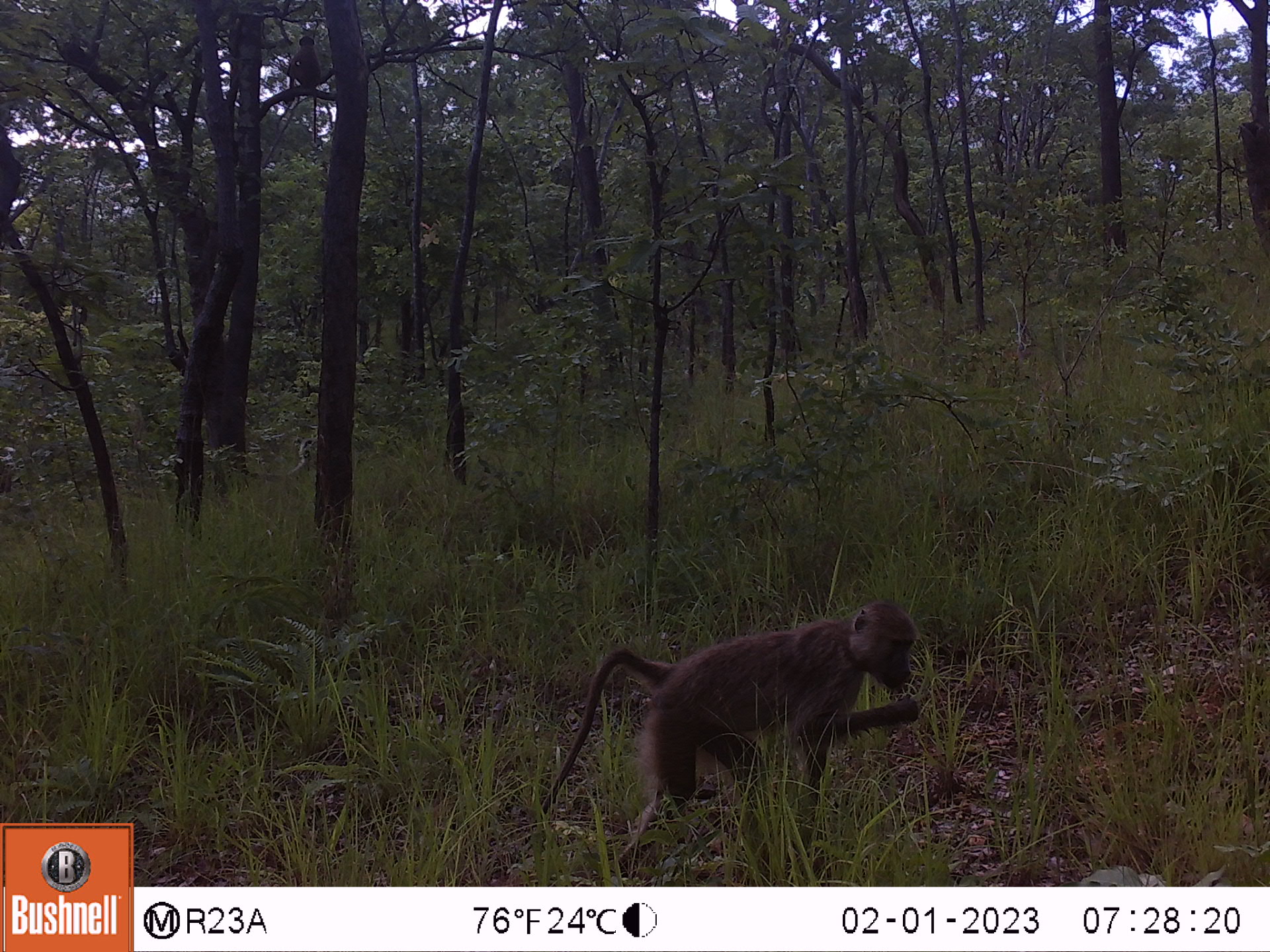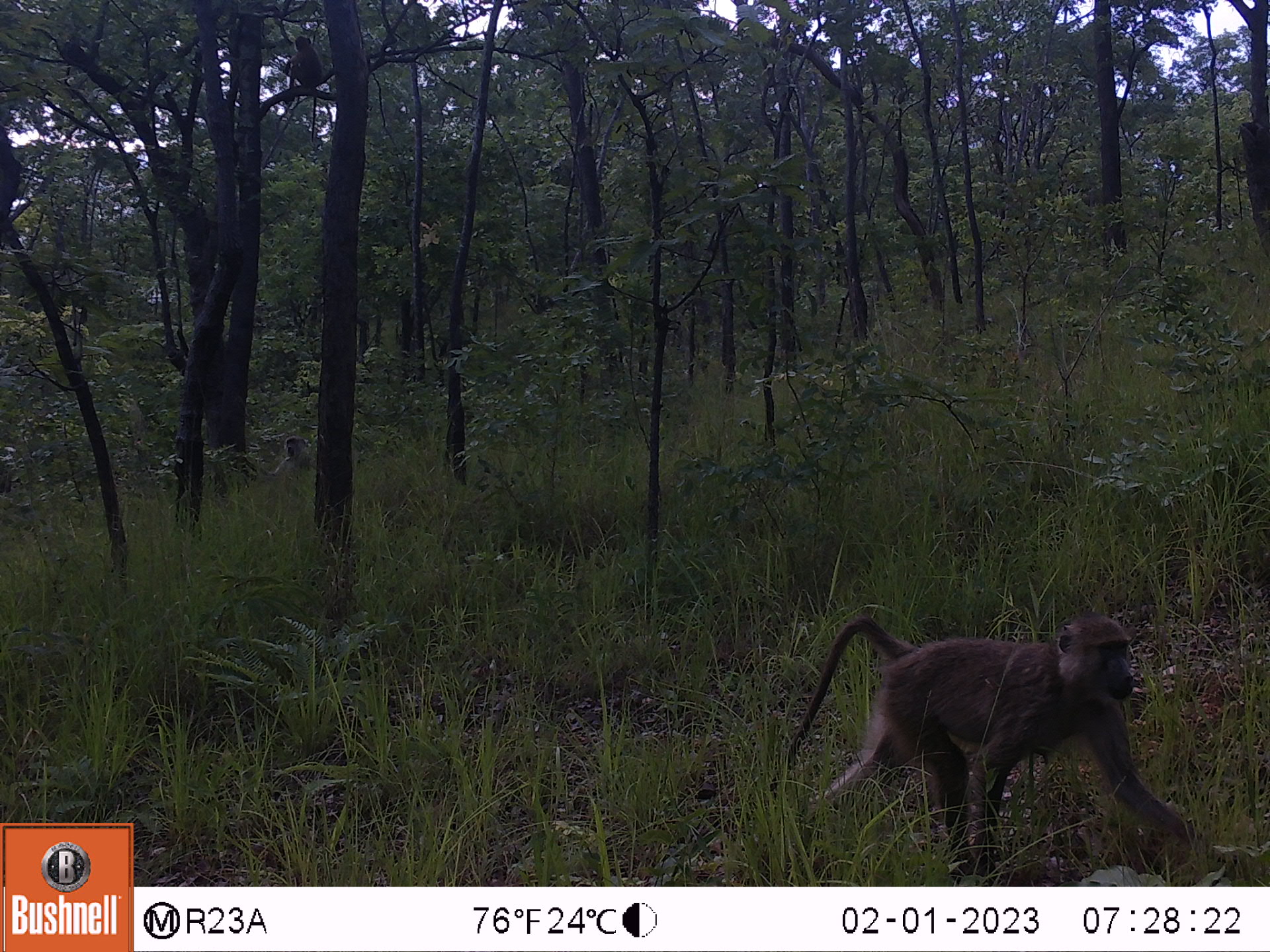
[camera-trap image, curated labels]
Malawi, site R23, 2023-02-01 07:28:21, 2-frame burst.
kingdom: Animalia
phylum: Chordata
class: Mammalia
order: Primates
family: Cercopithecidae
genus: Papio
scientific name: Papio cynocephalus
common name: yellow baboon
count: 1